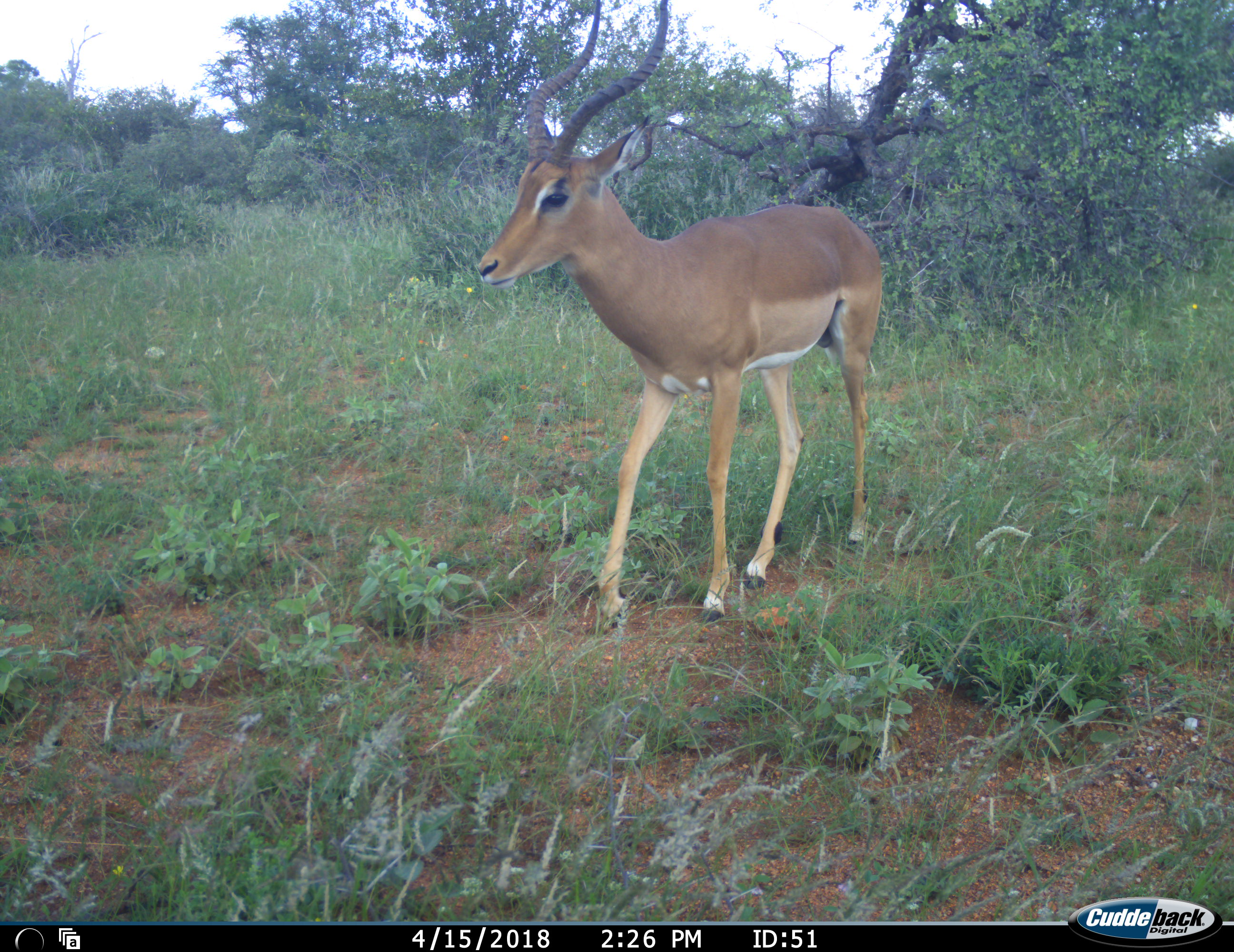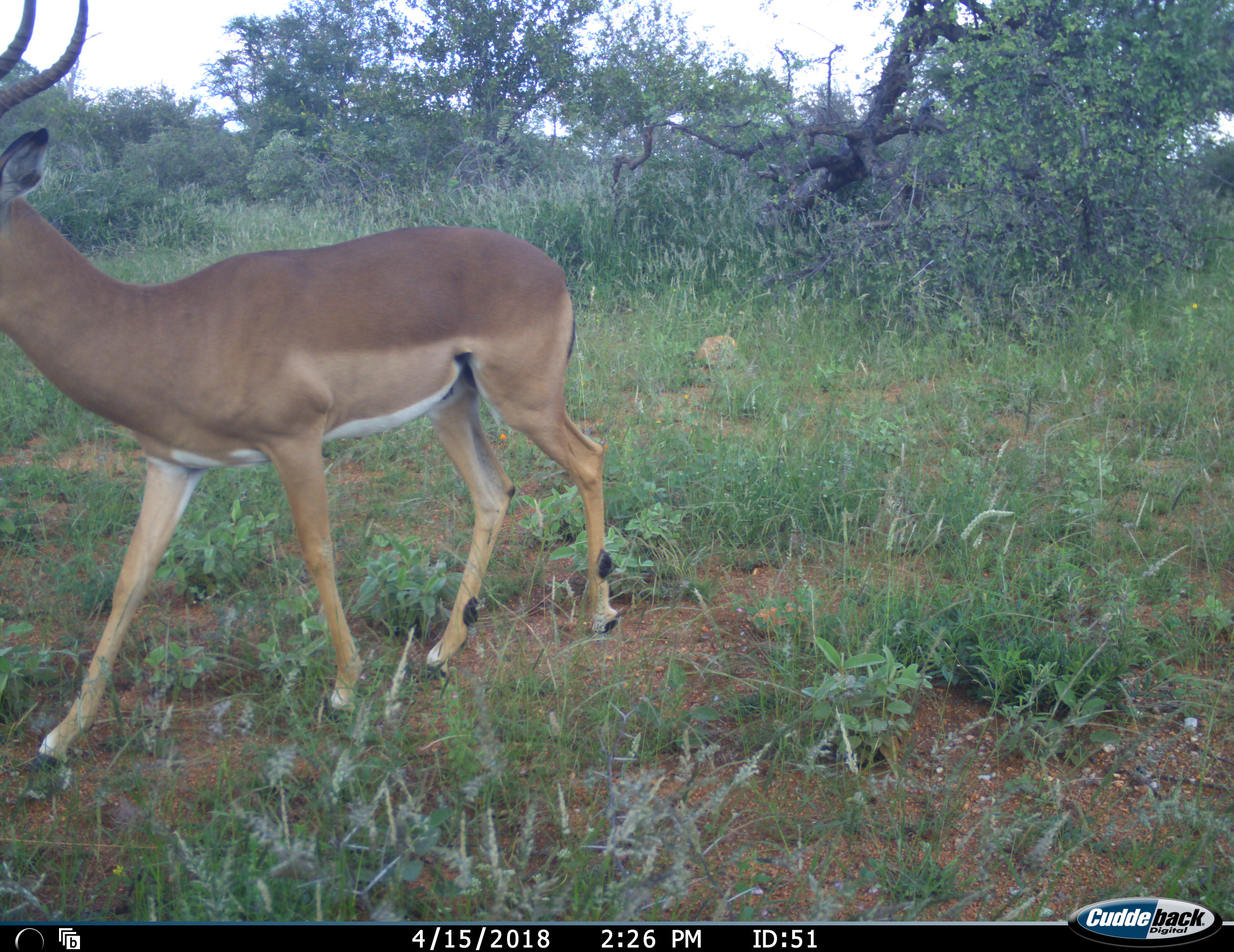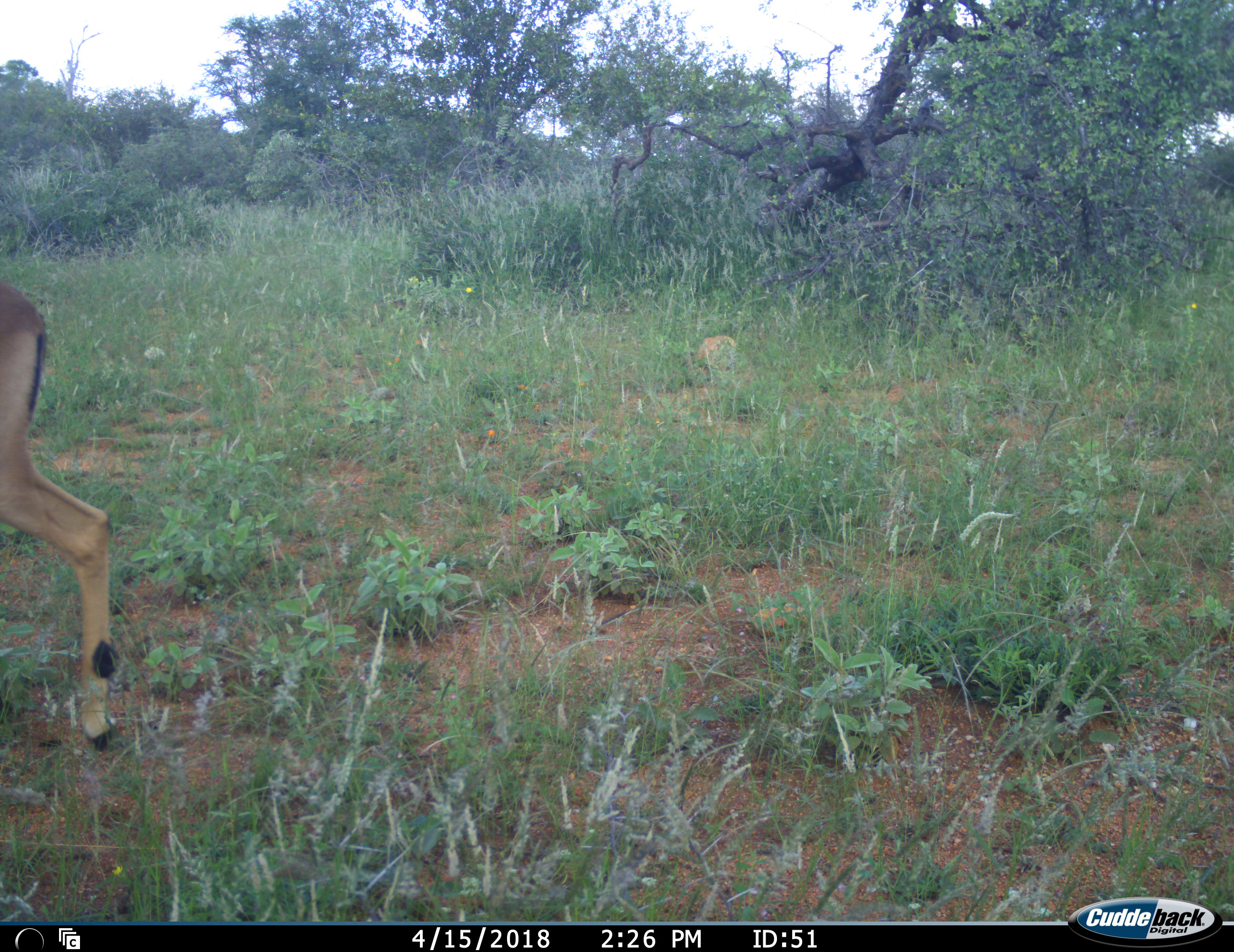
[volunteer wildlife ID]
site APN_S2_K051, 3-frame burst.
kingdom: Animalia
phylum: Chordata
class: Mammalia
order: Artiodactyla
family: Bovidae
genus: Aepyceros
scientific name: Aepyceros melampus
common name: impala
Impala (Aepyceros melampus), count 1. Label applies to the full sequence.